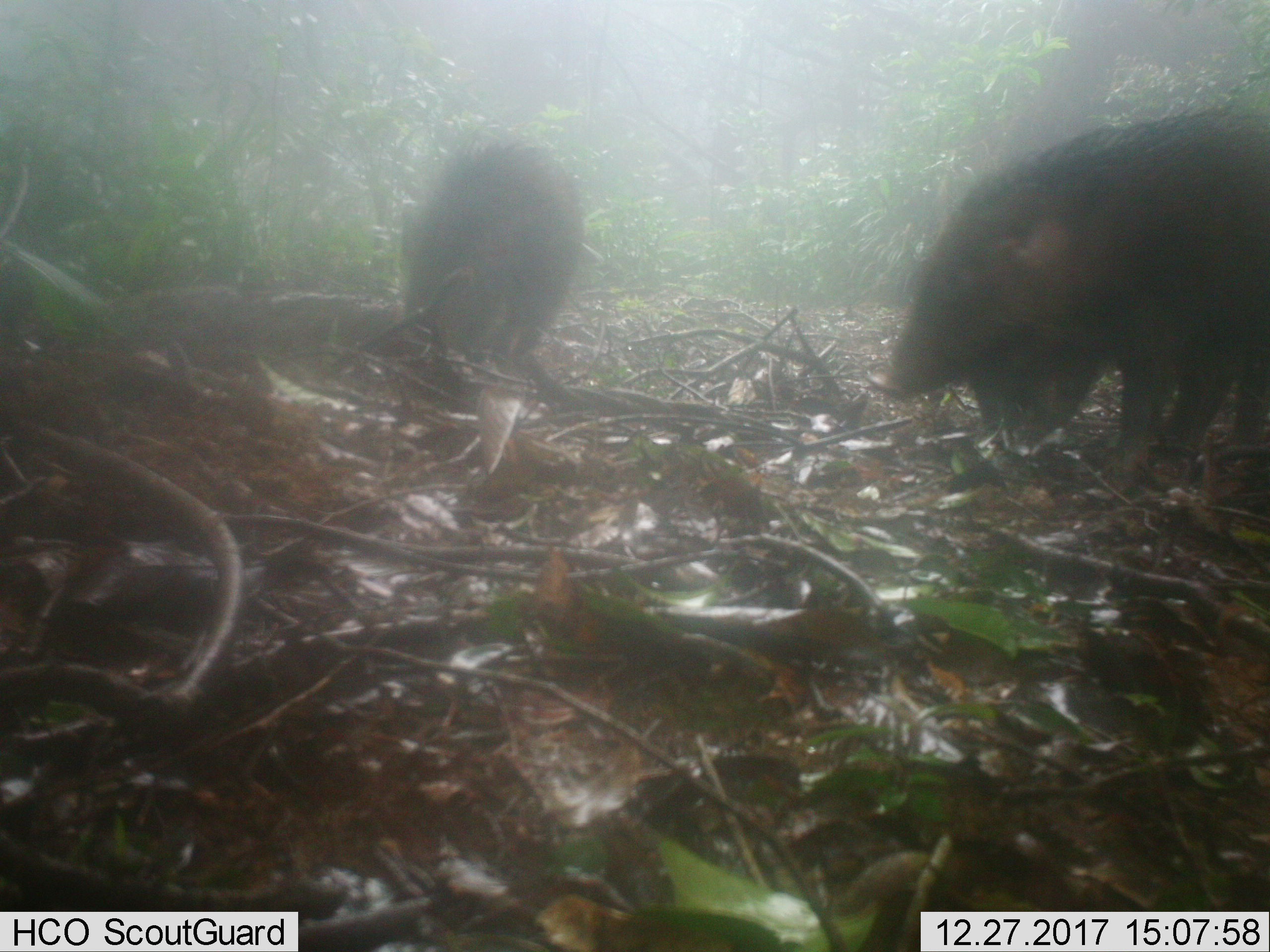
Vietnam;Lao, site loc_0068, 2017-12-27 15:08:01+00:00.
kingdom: Animalia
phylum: Chordata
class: Mammalia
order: Artiodactyla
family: Suidae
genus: Sus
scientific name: Sus scrofa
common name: eurasian wild pig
Eurasian wild pig (Sus scrofa). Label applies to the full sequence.